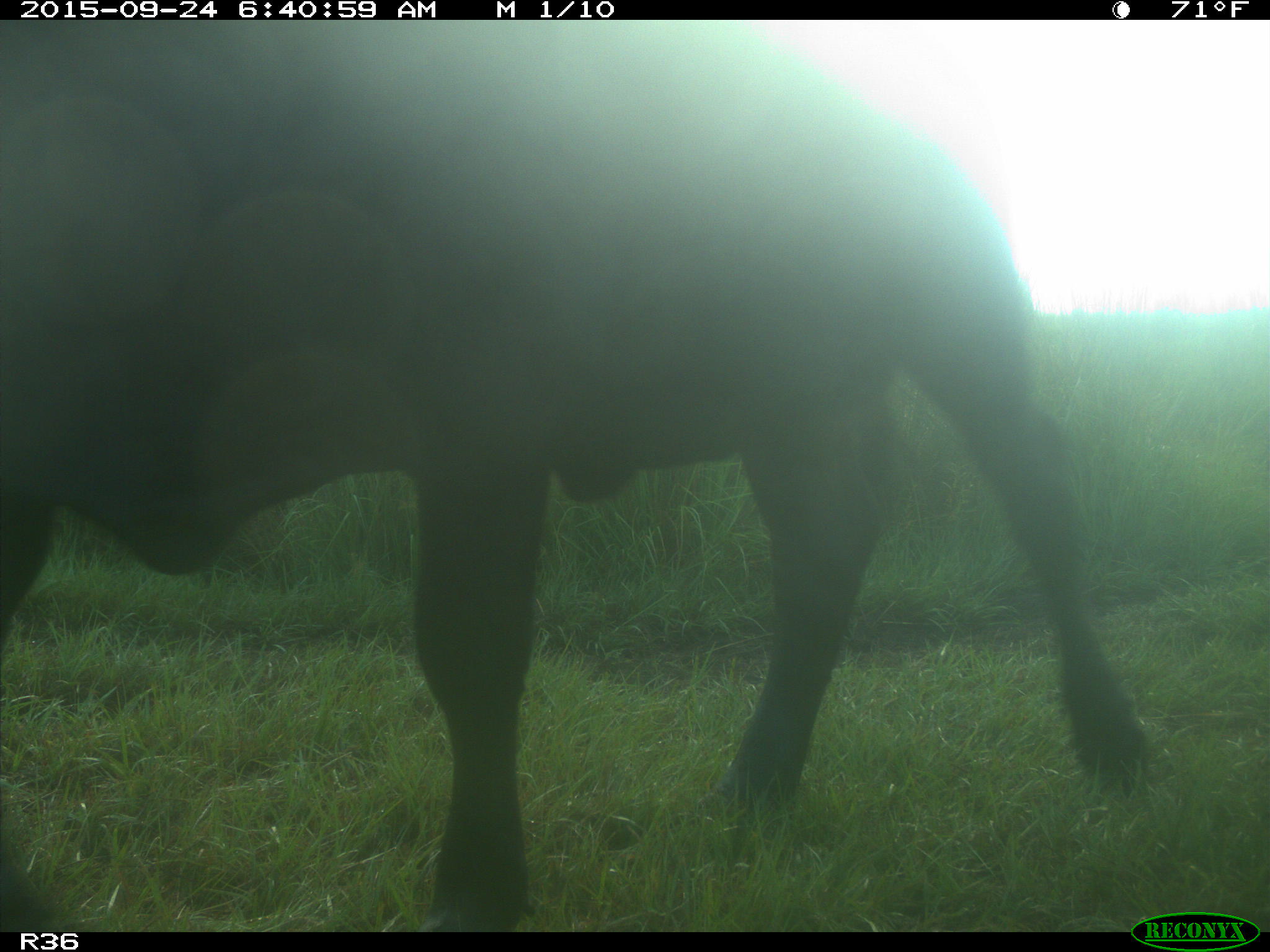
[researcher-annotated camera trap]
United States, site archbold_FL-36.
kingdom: Animalia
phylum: Chordata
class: Mammalia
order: Artiodactyla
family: Bovidae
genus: Bos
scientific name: Bos taurus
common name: domestic cow